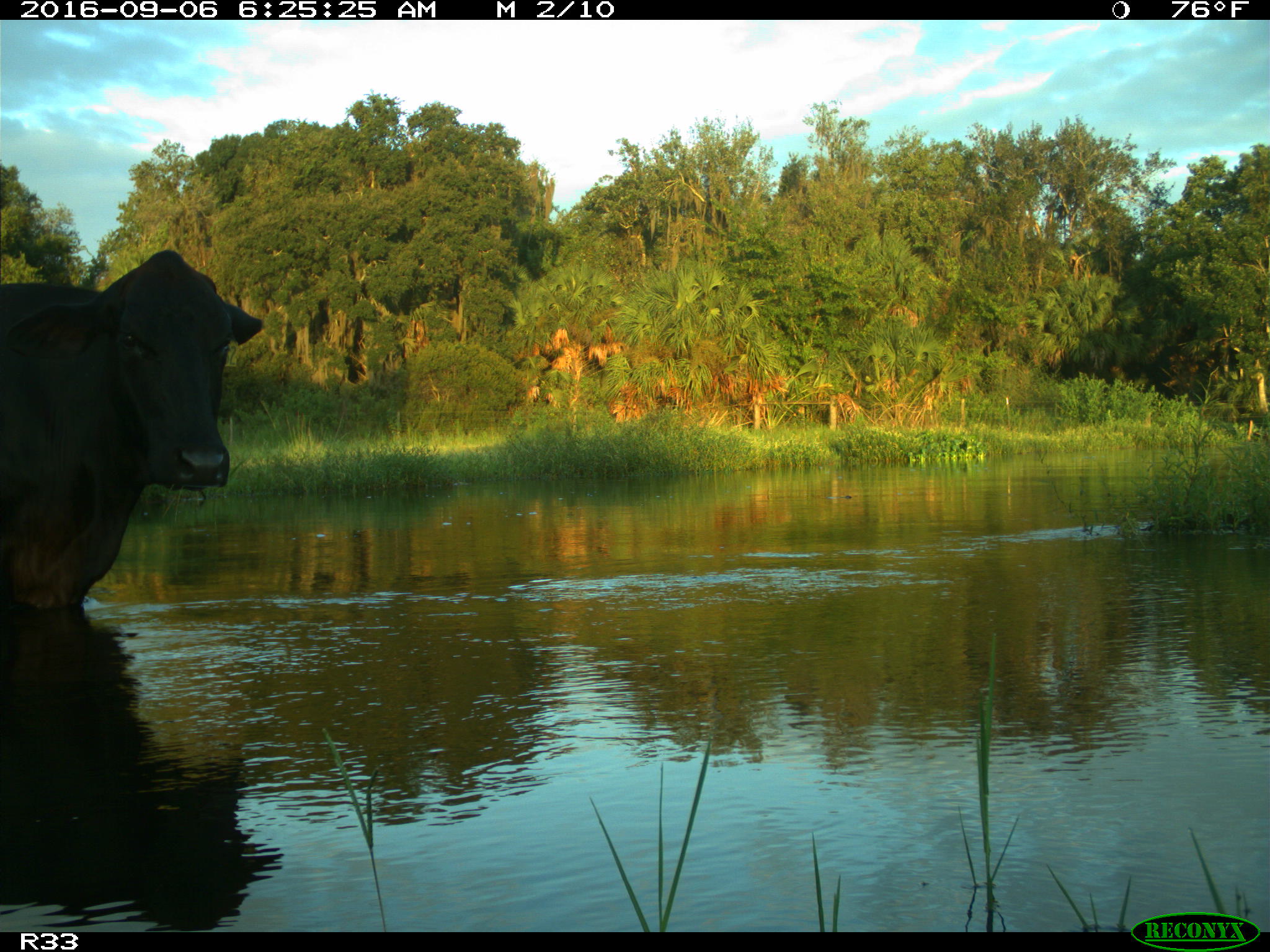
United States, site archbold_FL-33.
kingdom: Animalia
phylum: Chordata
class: Mammalia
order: Artiodactyla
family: Bovidae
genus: Bos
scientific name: Bos taurus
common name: domestic cow